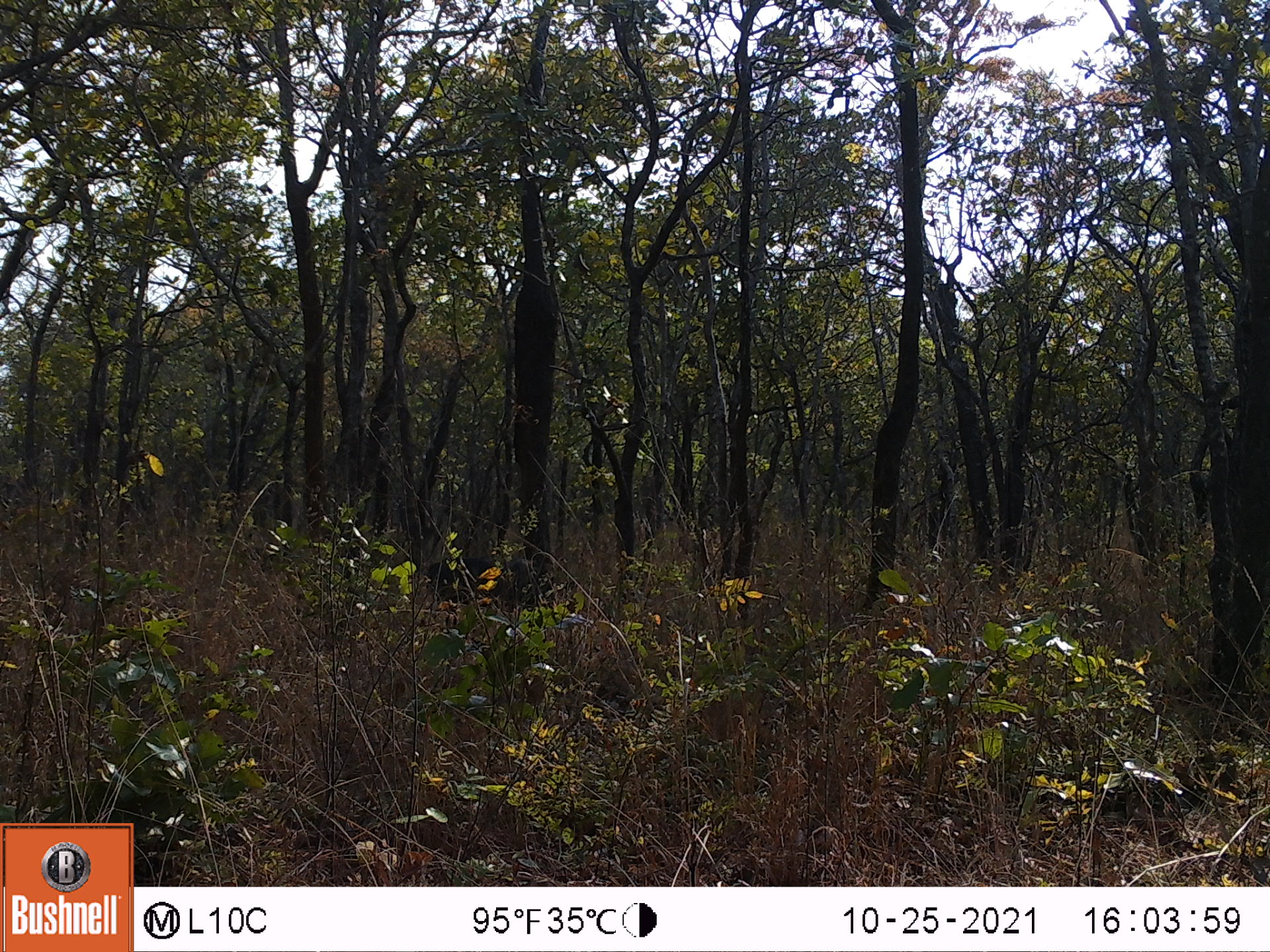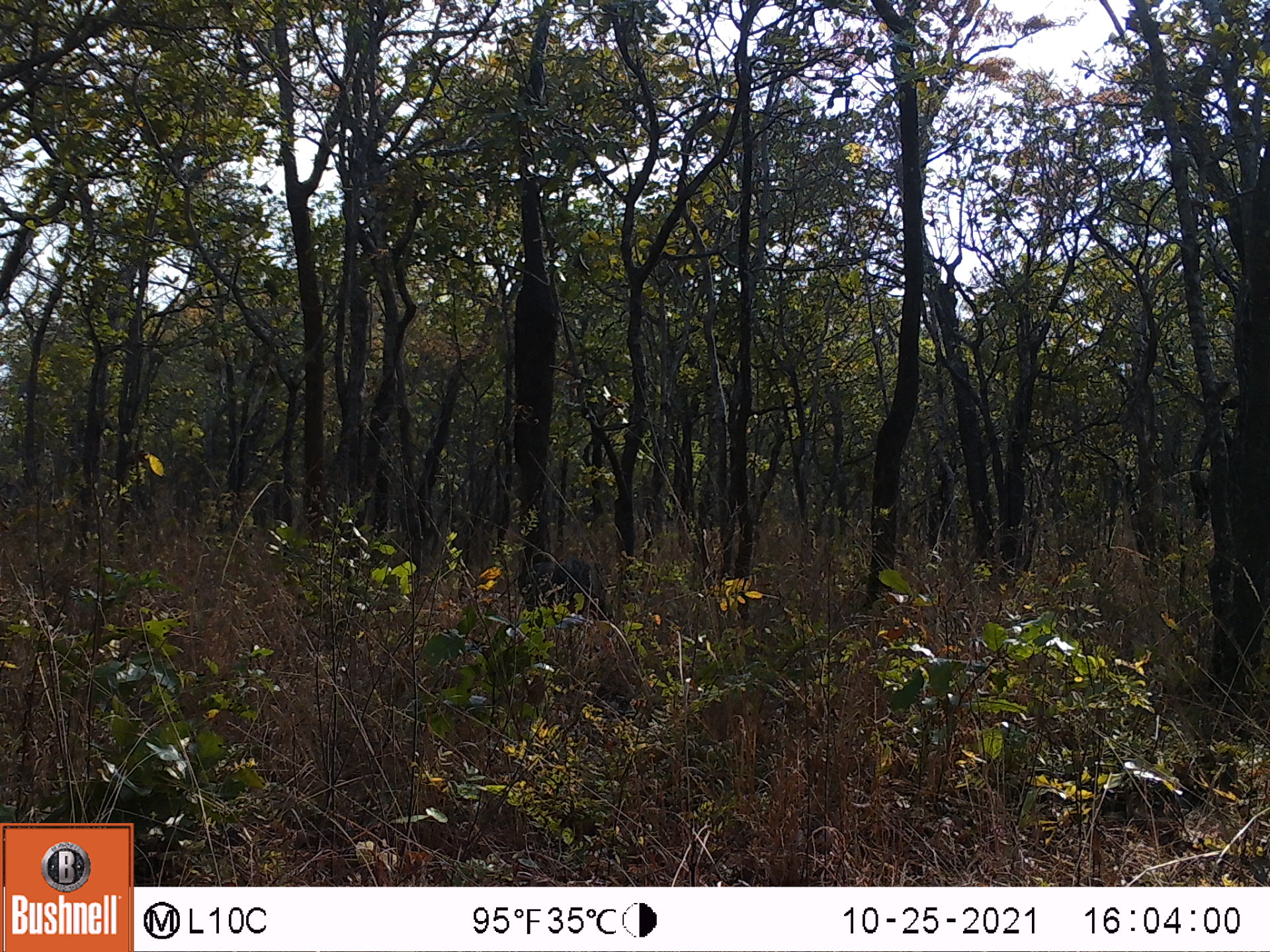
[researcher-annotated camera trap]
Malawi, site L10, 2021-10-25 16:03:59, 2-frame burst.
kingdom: Animalia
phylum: Chordata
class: Mammalia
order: Artiodactyla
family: Suidae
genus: Phacochoerus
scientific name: Phacochoerus africanus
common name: common warthog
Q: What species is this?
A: Common warthog (Phacochoerus africanus).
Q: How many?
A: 1.